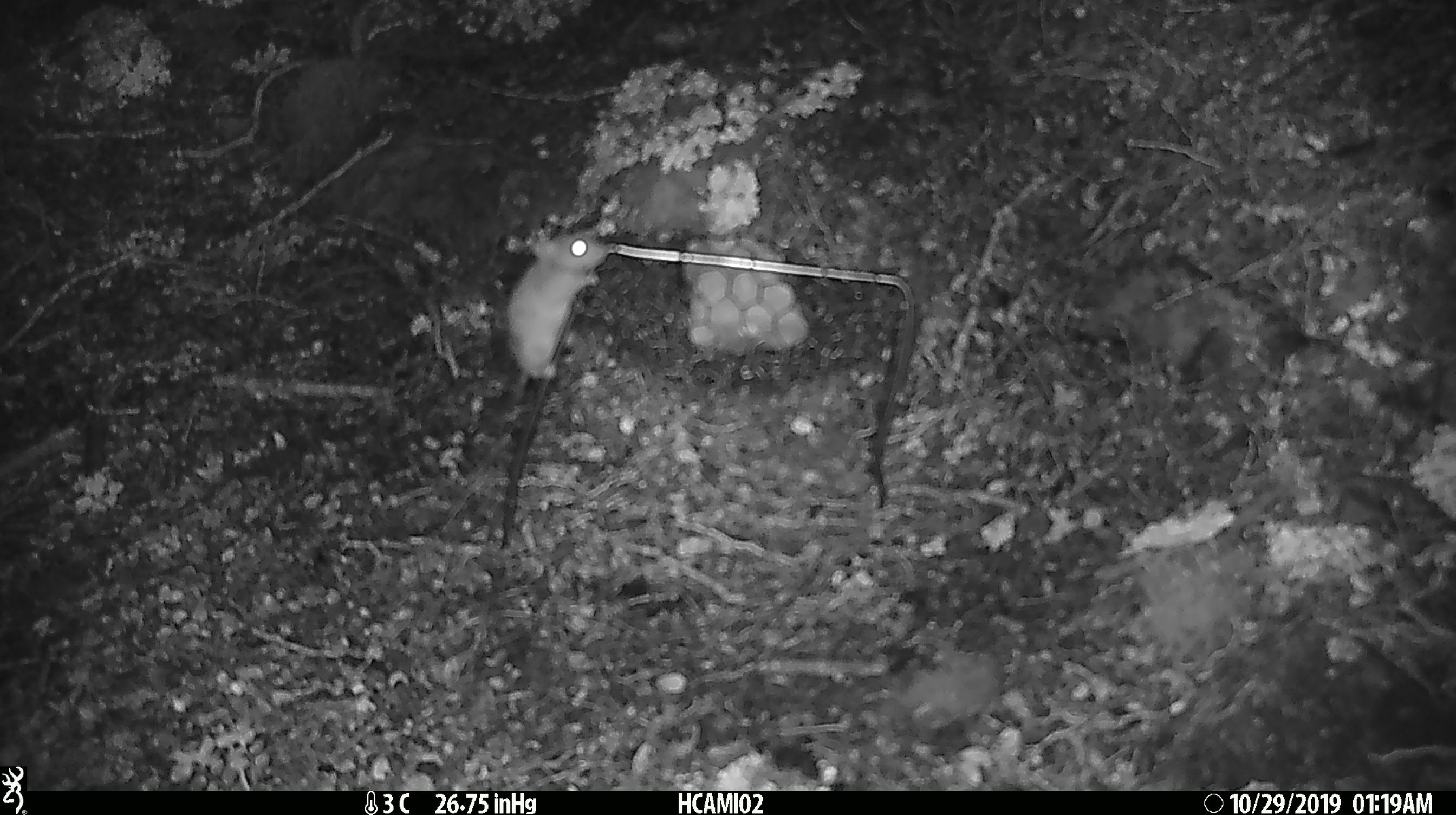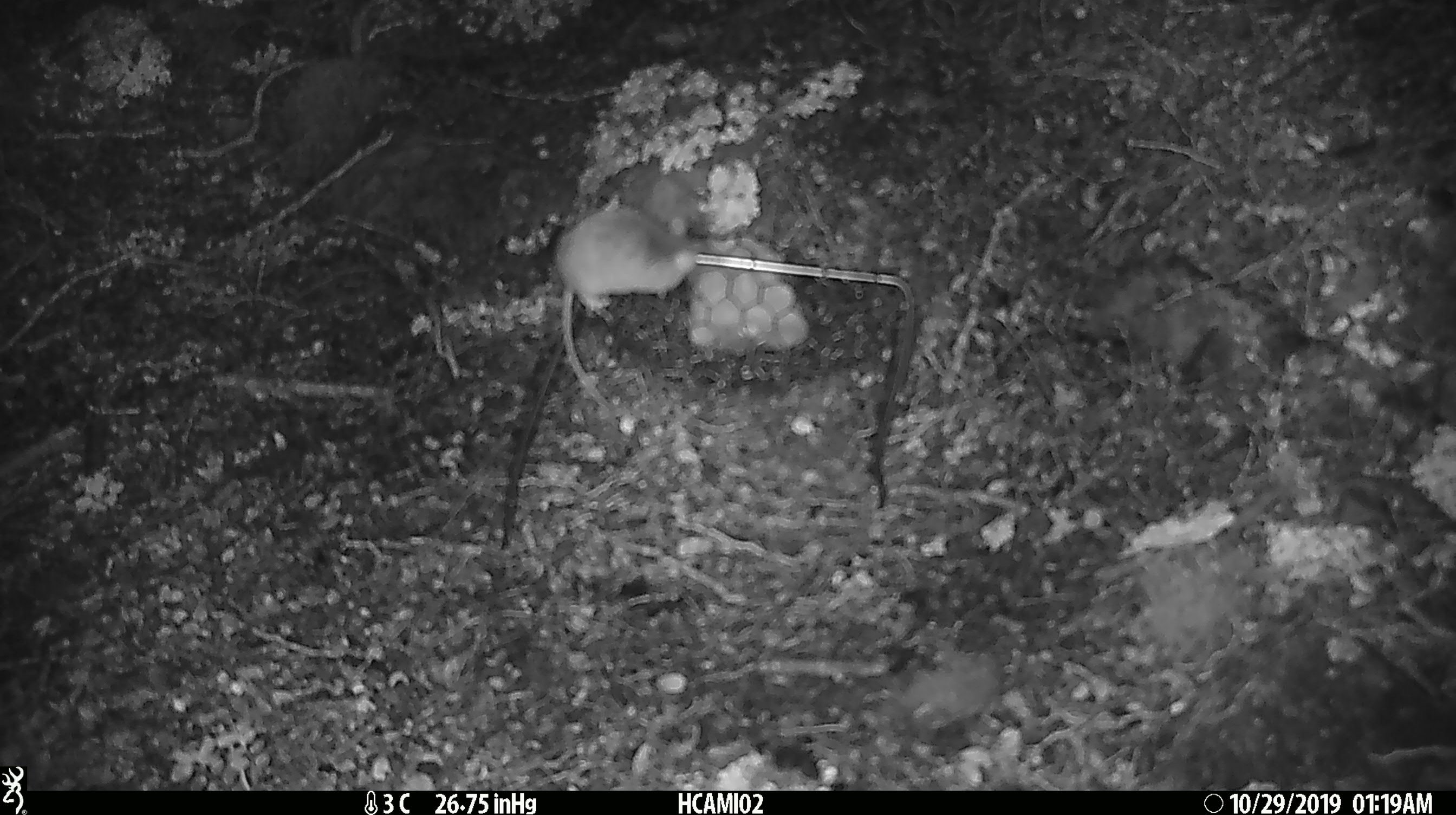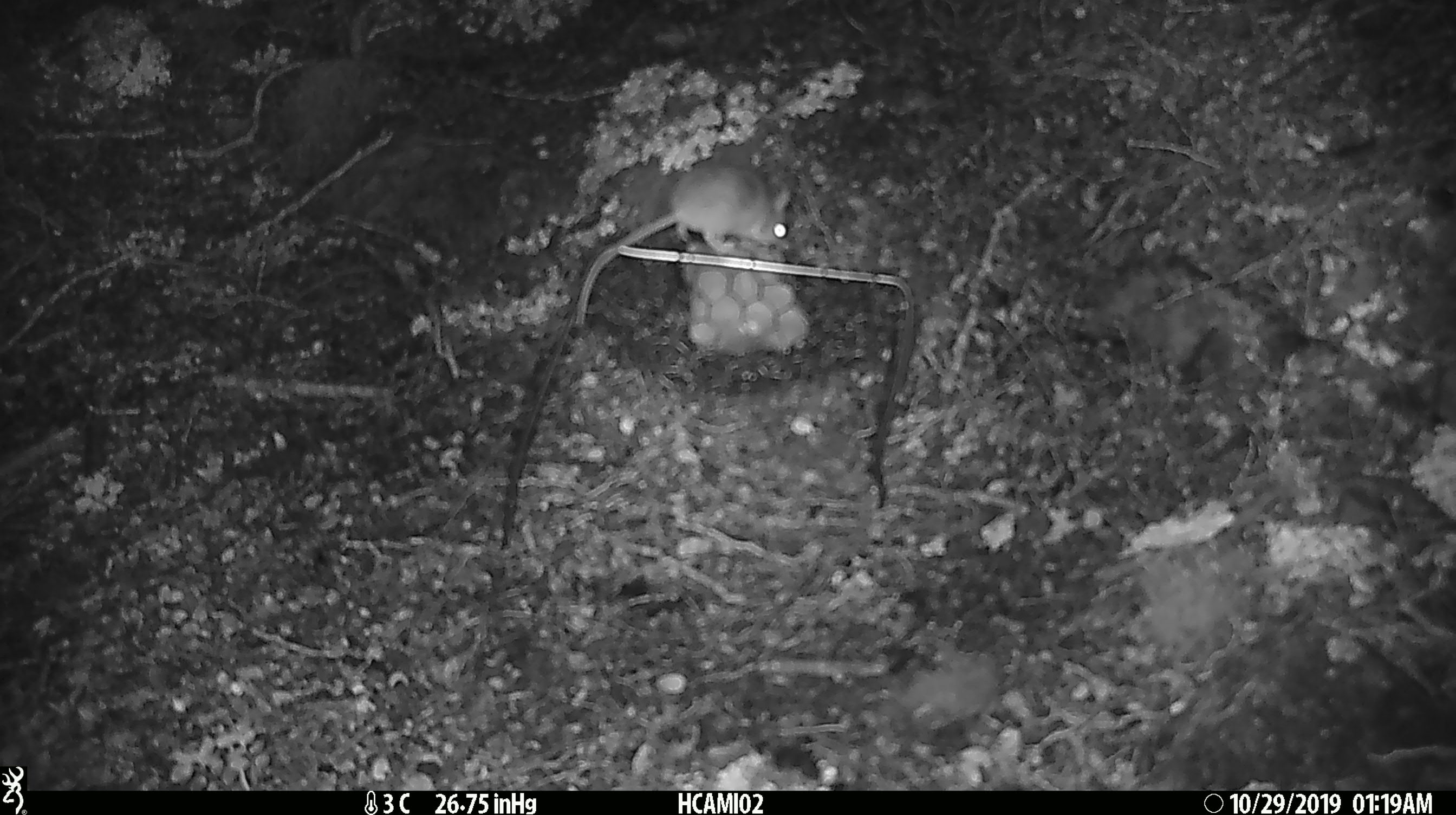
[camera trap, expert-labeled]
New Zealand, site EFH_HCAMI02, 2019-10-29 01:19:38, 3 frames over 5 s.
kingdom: Animalia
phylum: Chordata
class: Mammalia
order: Rodentia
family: Muridae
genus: Mus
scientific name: Mus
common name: mouse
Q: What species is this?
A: Mouse (Mus).